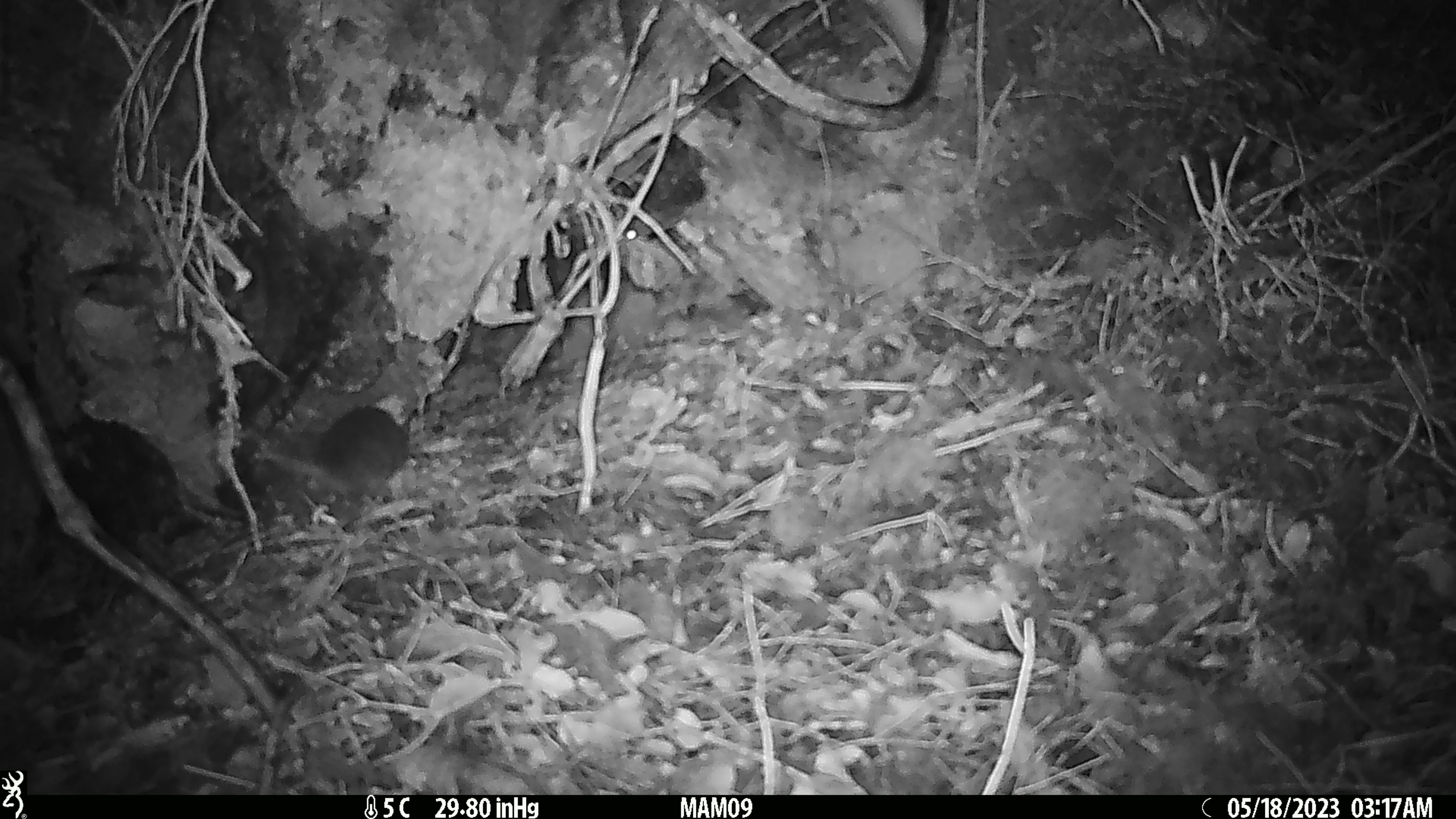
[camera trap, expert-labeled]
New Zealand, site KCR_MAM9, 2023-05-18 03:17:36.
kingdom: Animalia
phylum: Chordata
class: Mammalia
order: Rodentia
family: Muridae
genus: Rattus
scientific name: Rattus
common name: rat